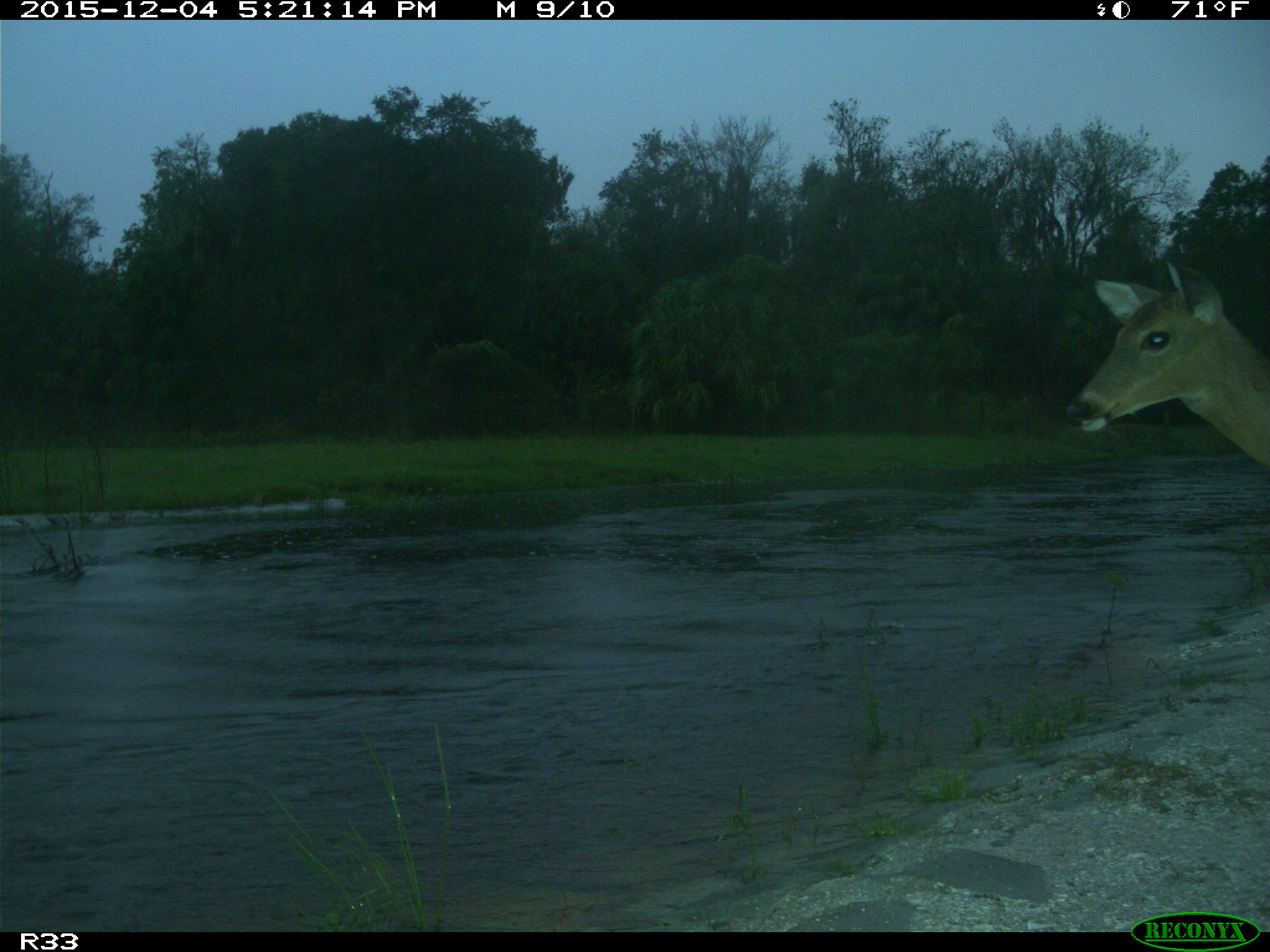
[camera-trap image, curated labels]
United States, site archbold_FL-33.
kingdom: Animalia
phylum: Chordata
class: Mammalia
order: Artiodactyla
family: Cervidae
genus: Odocoileus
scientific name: Odocoileus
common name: deer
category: unidentified deer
Unidentified deer (deer) (Odocoileus).